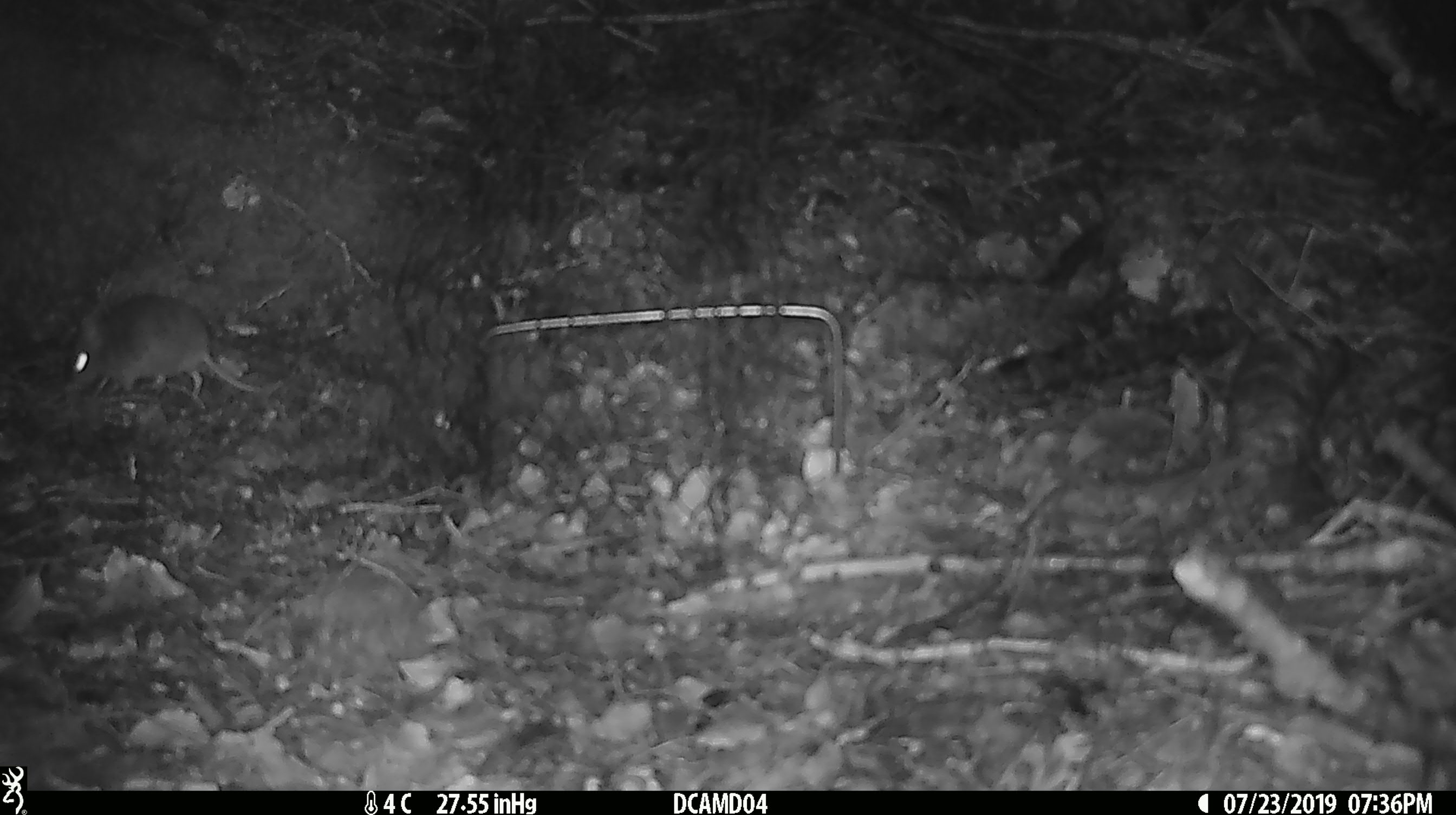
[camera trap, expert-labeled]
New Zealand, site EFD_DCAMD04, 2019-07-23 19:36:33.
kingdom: Animalia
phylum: Chordata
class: Mammalia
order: Rodentia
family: Muridae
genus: Mus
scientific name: Mus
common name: mouse